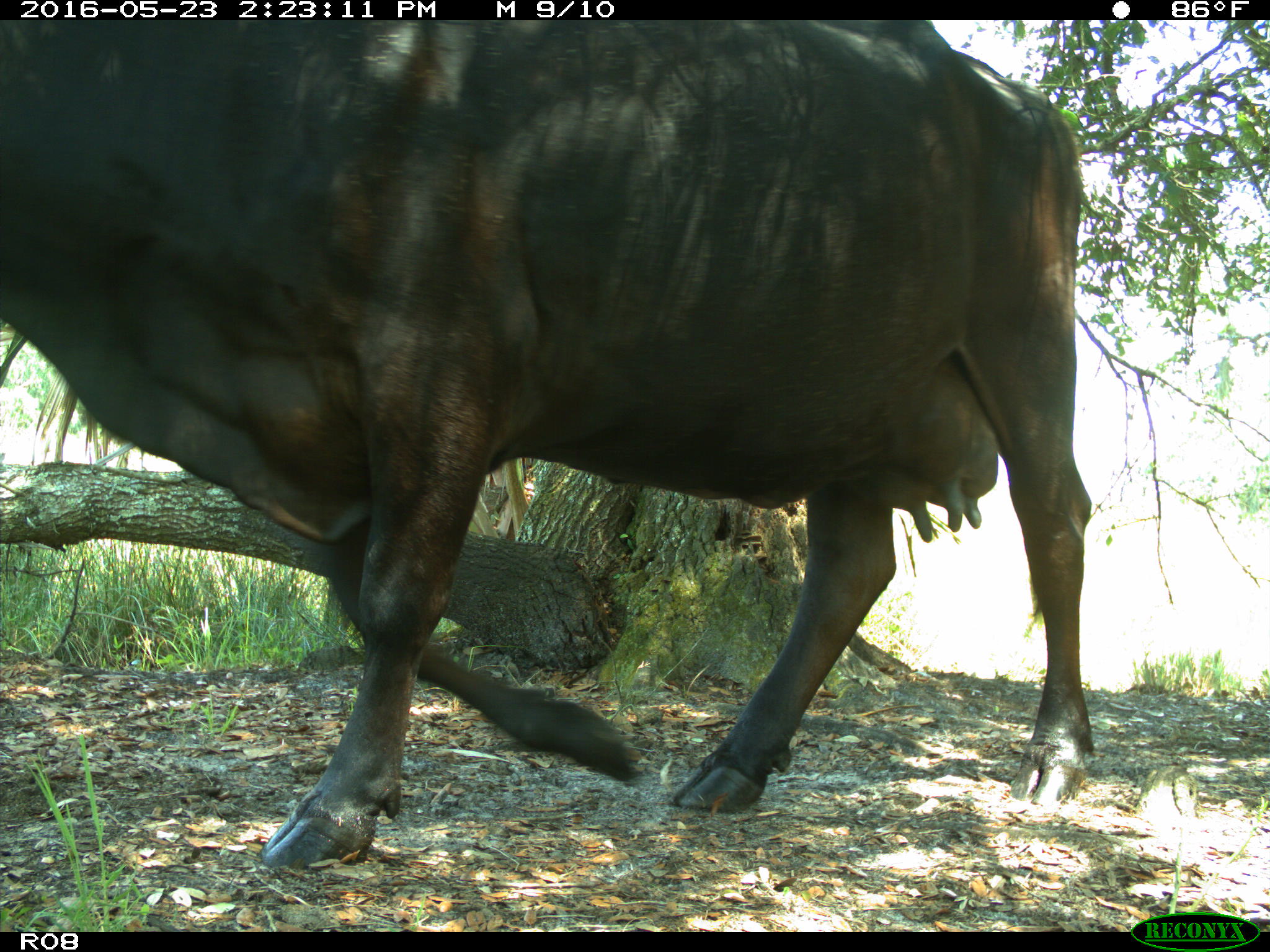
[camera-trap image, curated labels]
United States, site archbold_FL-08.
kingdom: Animalia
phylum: Chordata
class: Mammalia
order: Artiodactyla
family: Bovidae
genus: Bos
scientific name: Bos taurus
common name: domestic cow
Bos taurus (domestic cow).